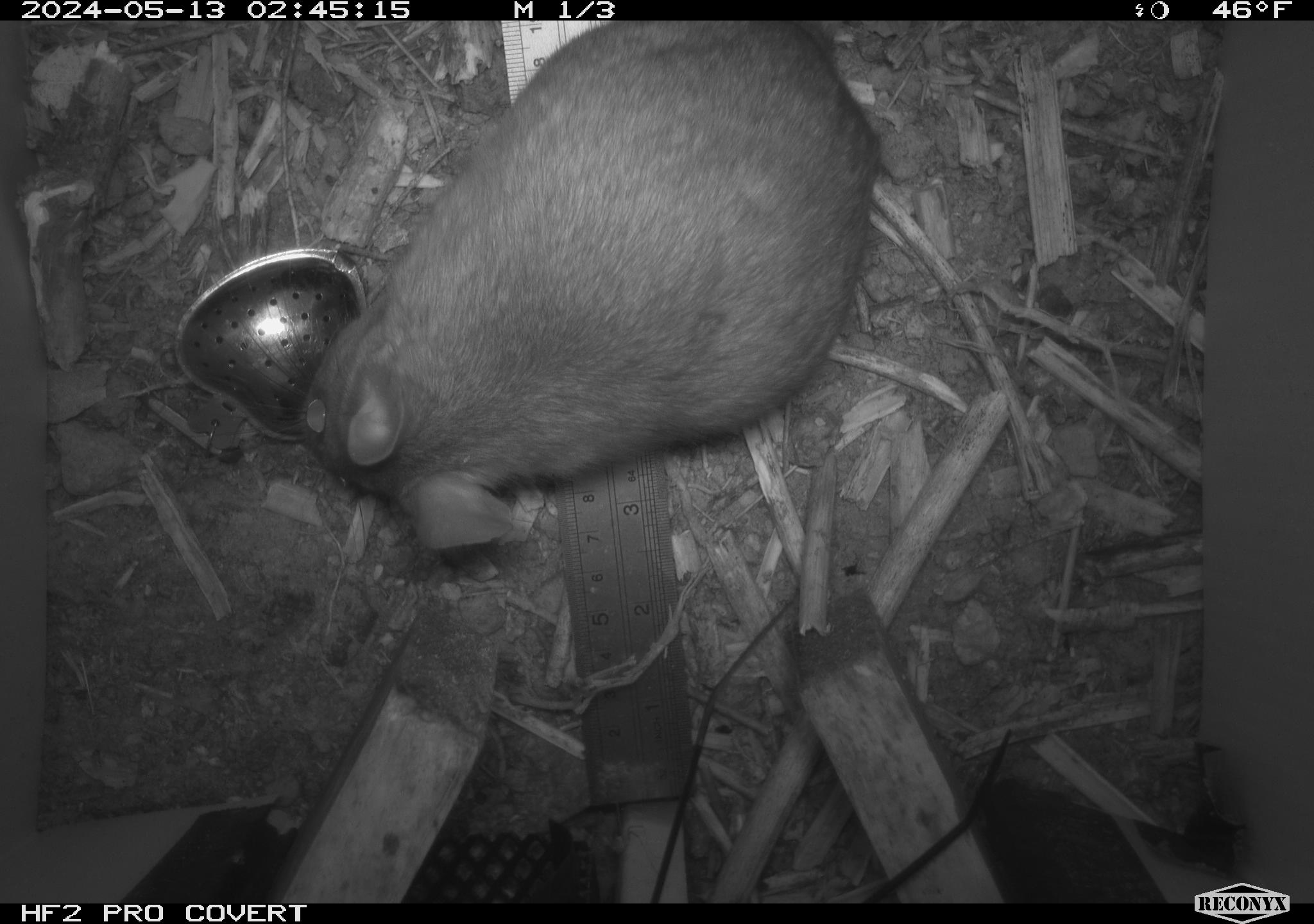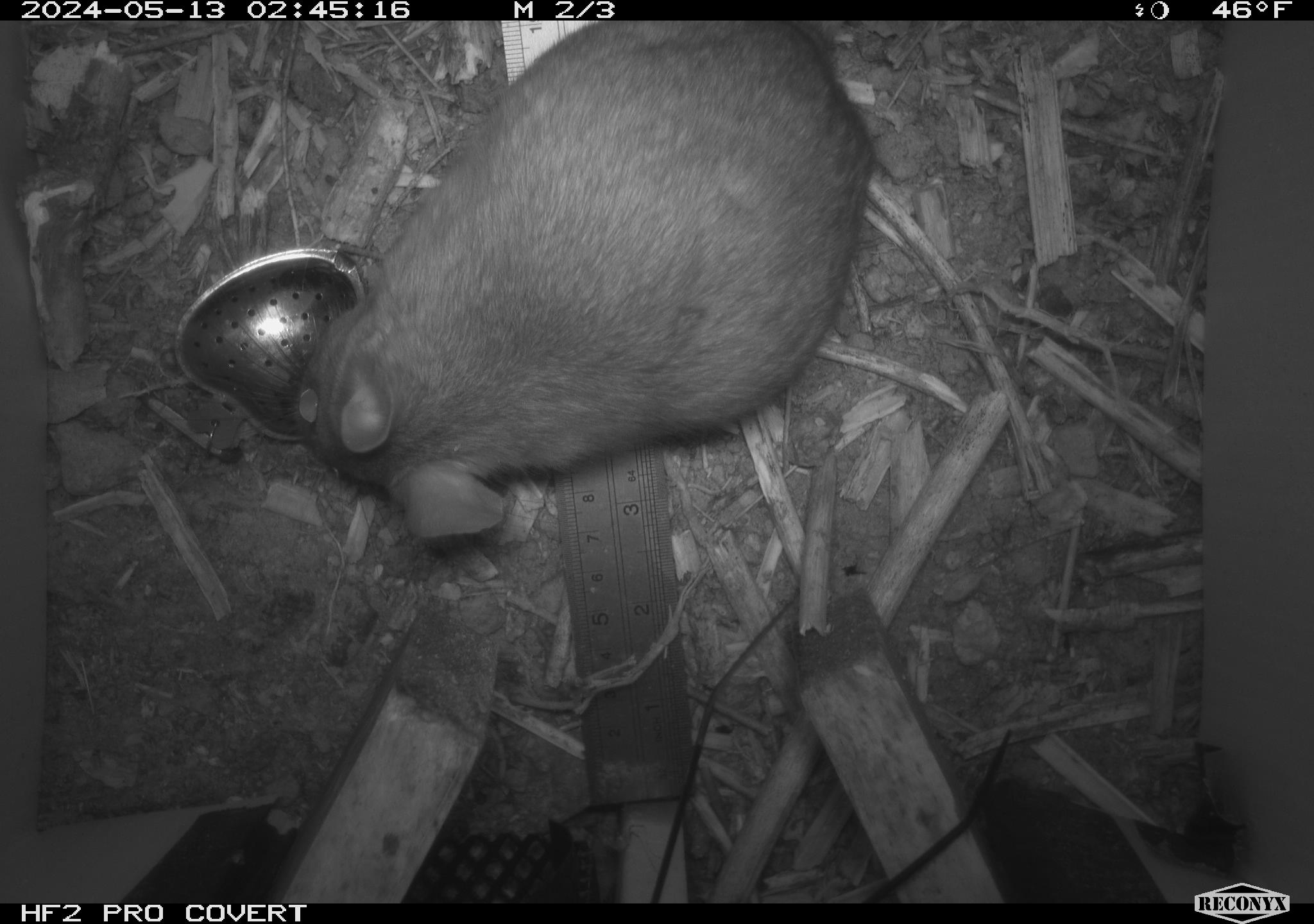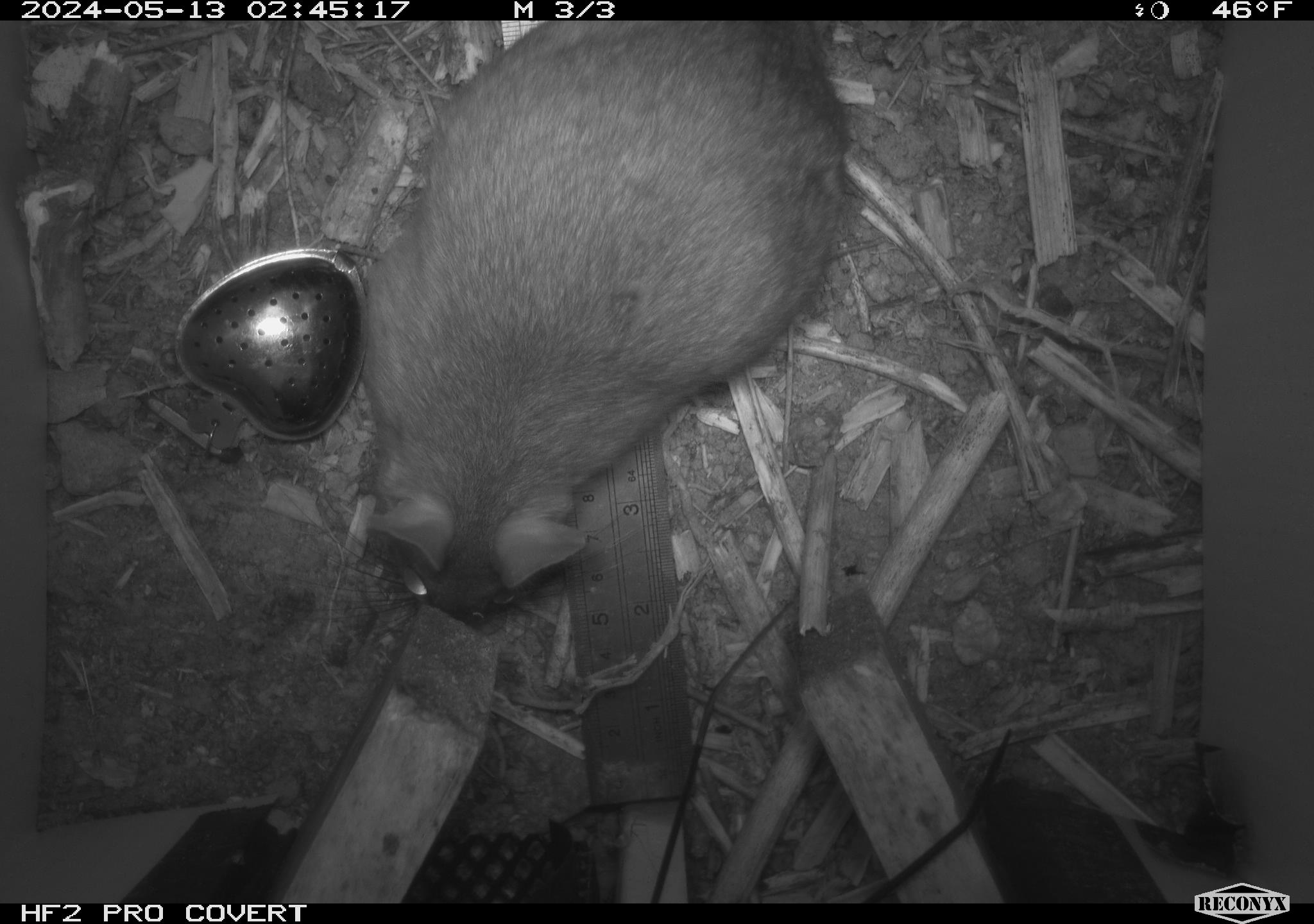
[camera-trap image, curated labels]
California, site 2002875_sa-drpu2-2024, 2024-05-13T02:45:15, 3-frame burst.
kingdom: Animalia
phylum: Chordata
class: Mammalia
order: Rodentia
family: Cricetidae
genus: Neotoma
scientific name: Neotoma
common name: pack rat or woodrat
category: neotoma species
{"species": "neotoma species (pack rat or woodrat) (Neotoma)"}